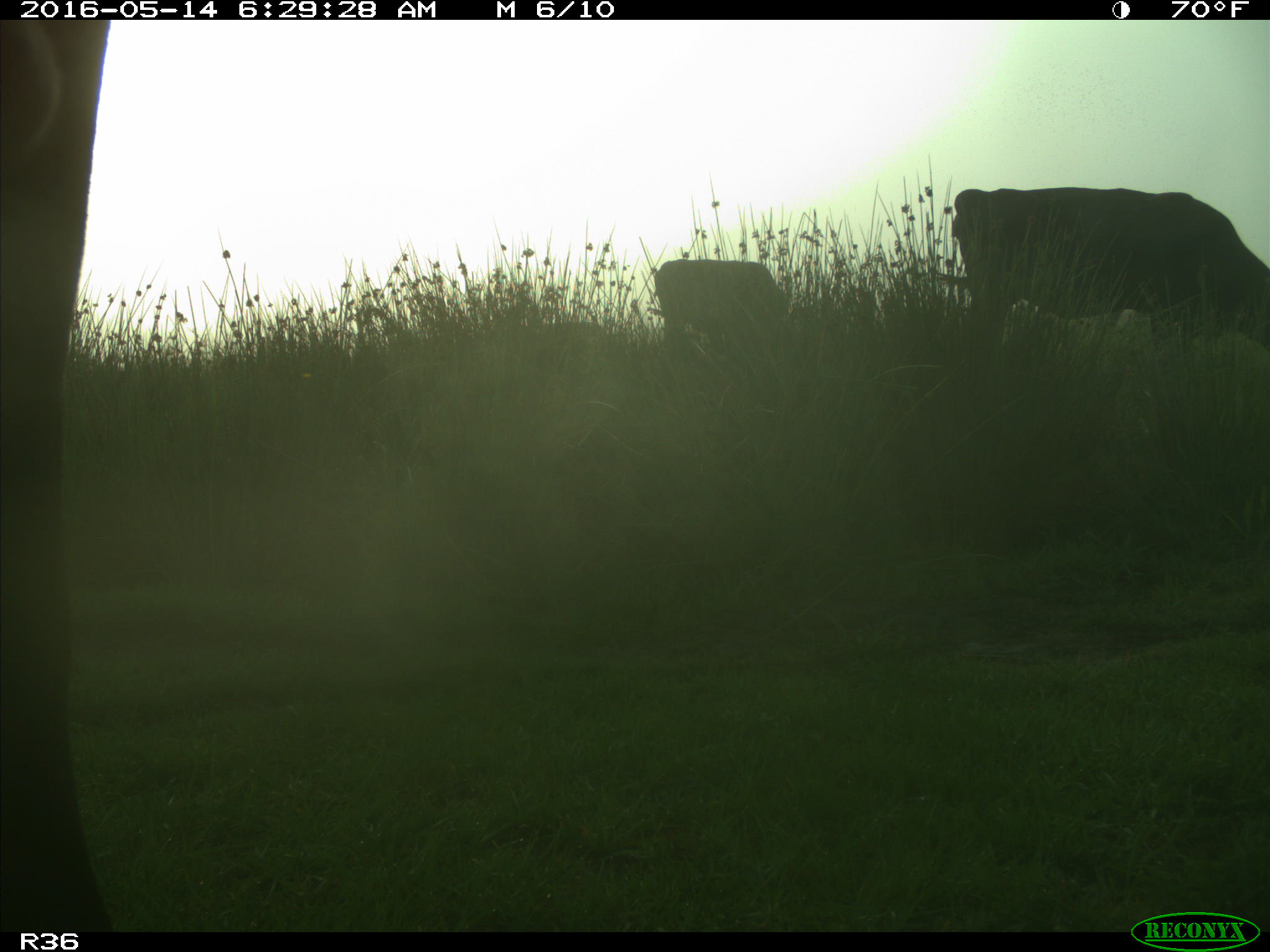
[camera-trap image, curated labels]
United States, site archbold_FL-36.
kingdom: Animalia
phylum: Chordata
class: Mammalia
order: Artiodactyla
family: Bovidae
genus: Bos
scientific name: Bos taurus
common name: domestic cow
Bos taurus (domestic cow).